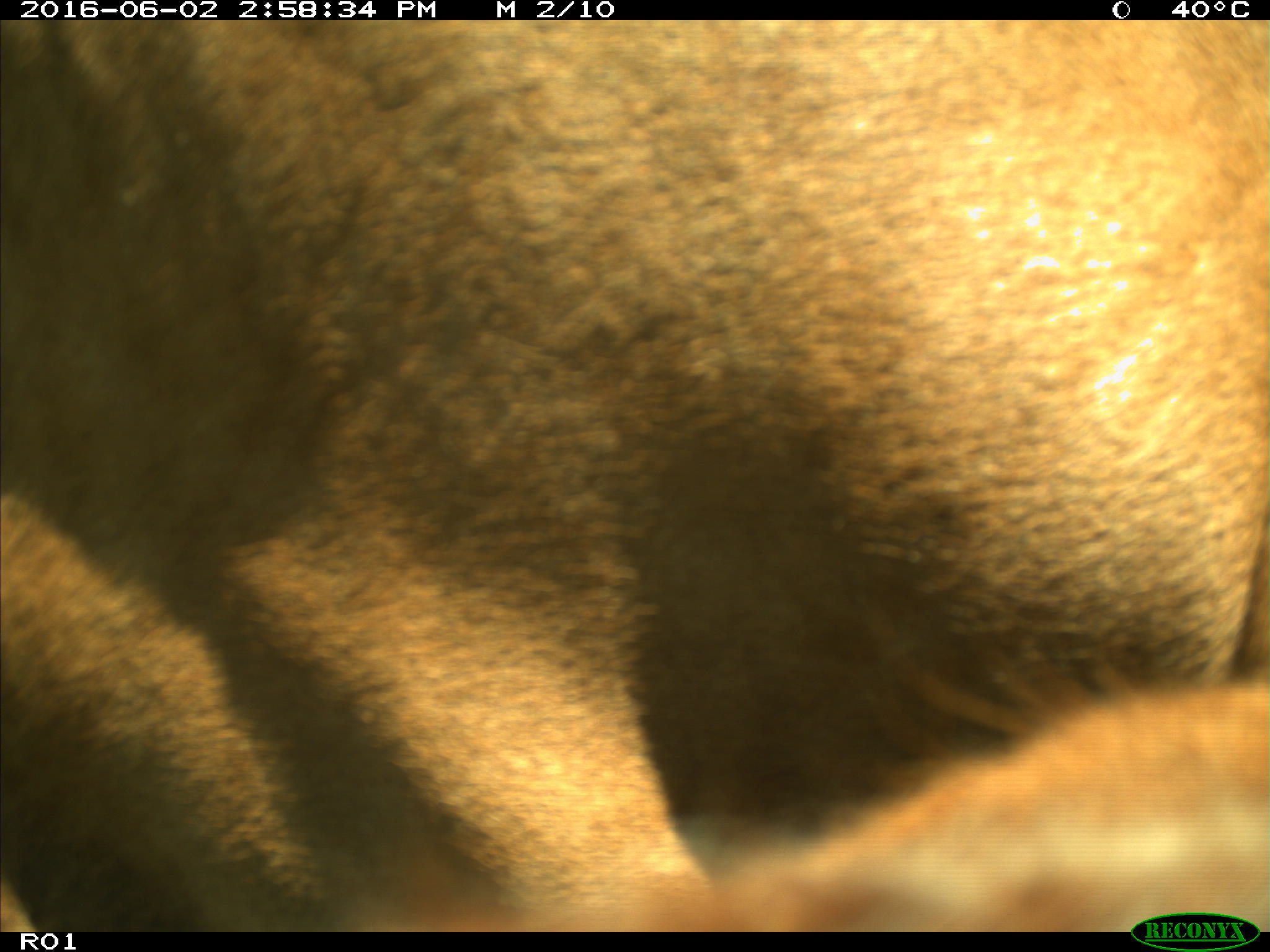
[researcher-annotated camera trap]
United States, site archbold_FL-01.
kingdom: Animalia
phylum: Chordata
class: Mammalia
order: Artiodactyla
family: Bovidae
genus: Bos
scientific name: Bos taurus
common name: domestic cow